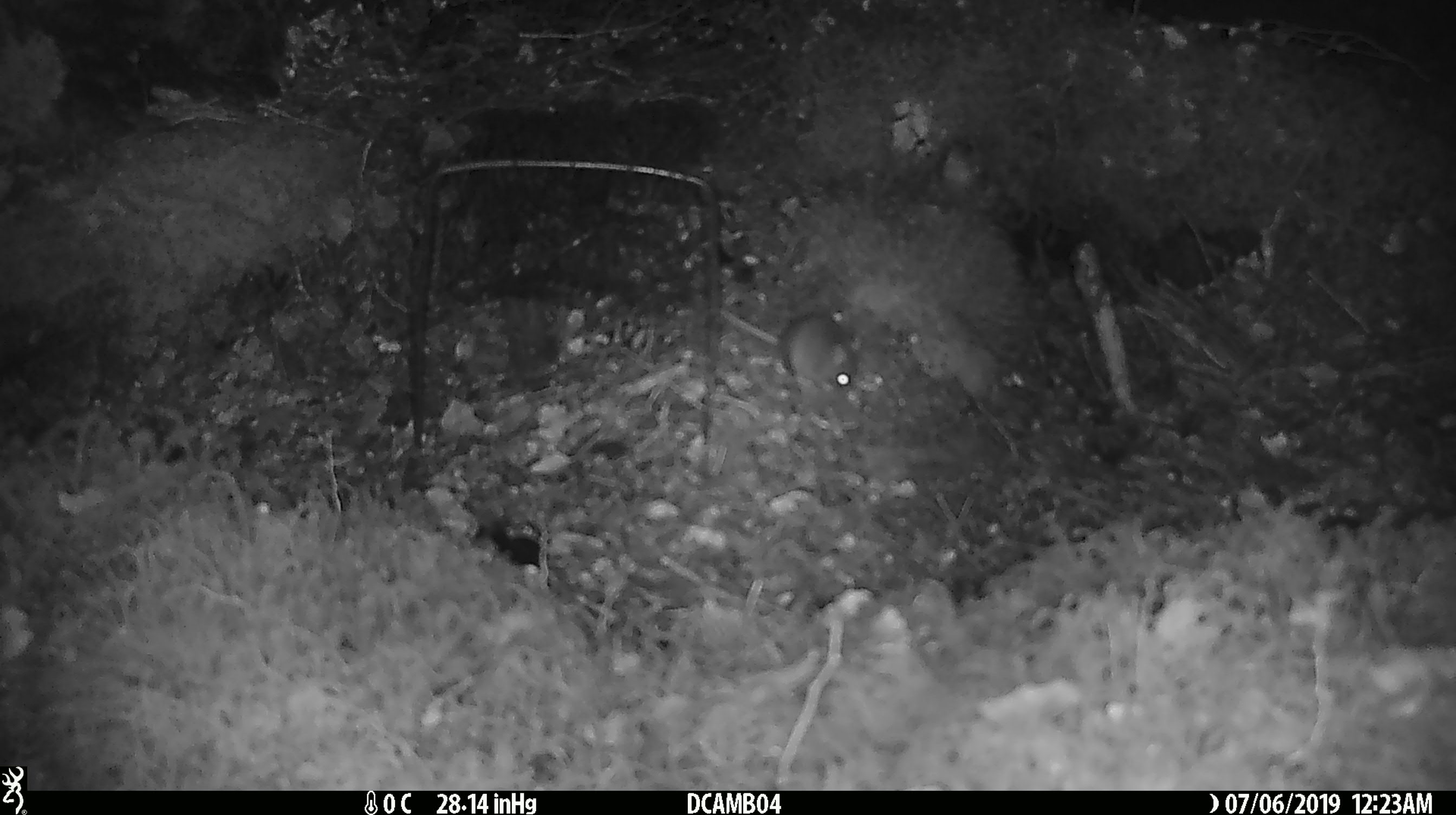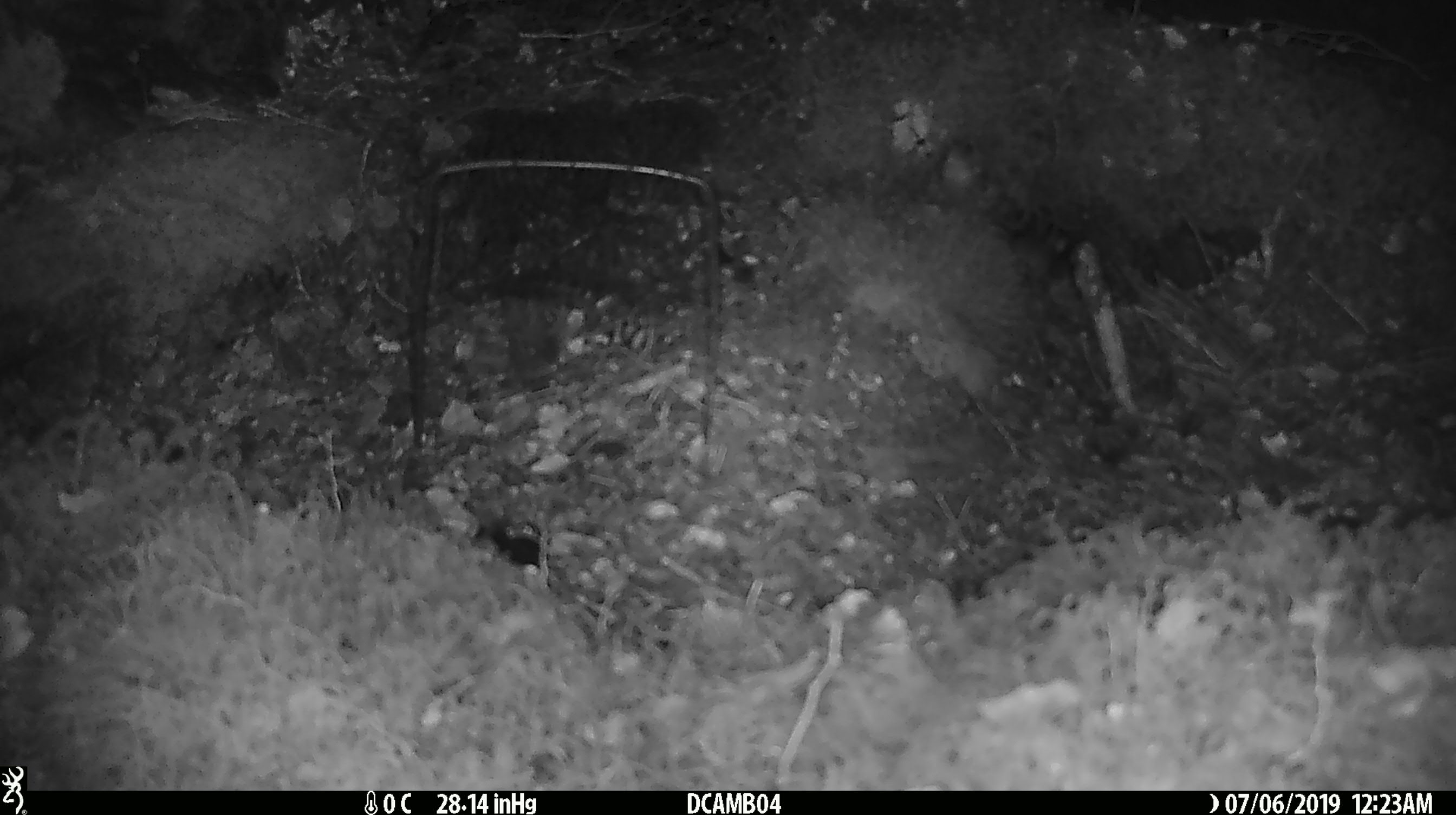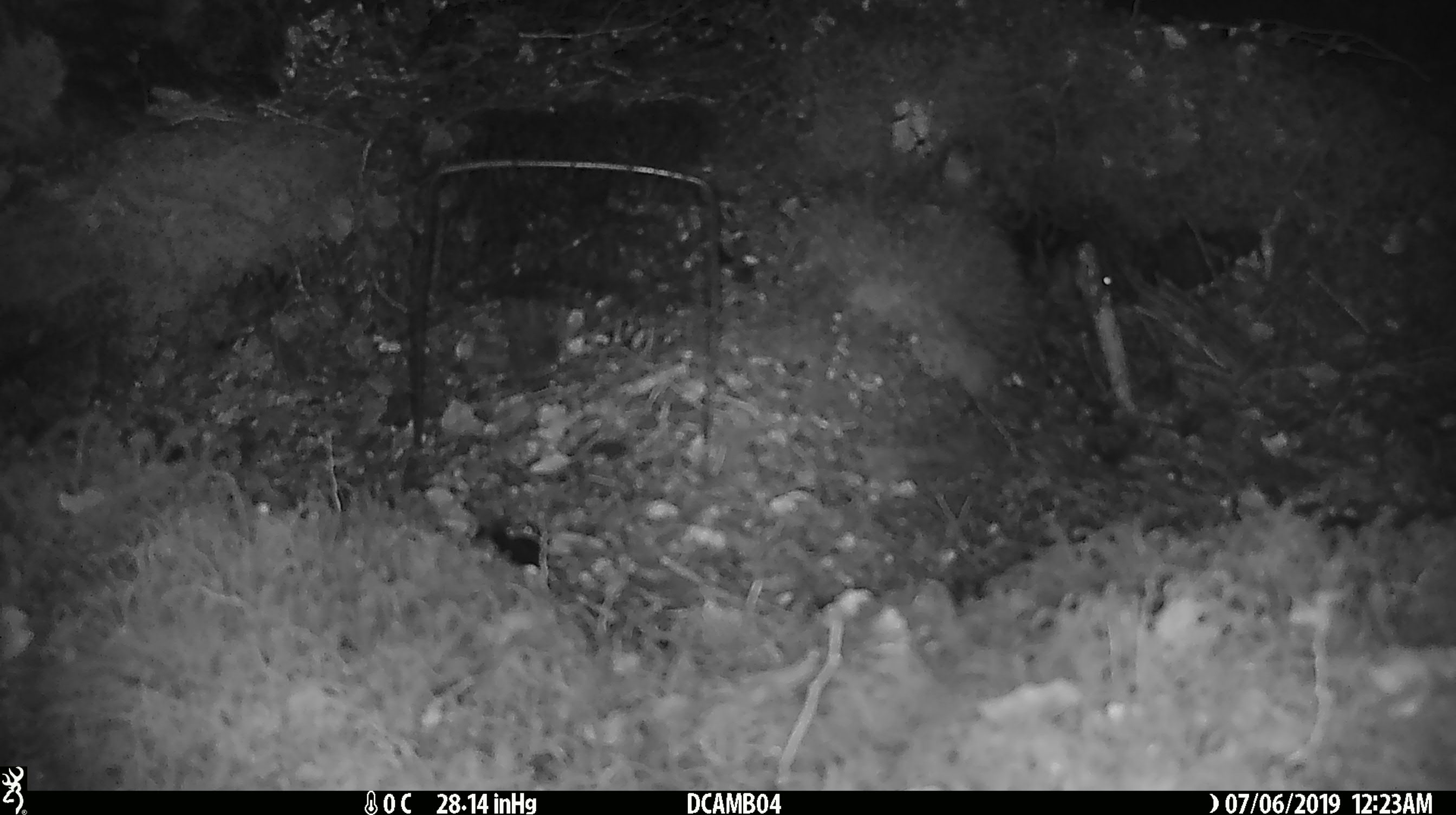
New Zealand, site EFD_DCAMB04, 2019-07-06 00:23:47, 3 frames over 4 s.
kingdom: Animalia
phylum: Chordata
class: Mammalia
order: Rodentia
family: Muridae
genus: Mus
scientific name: Mus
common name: mouse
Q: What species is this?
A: Mouse (Mus).